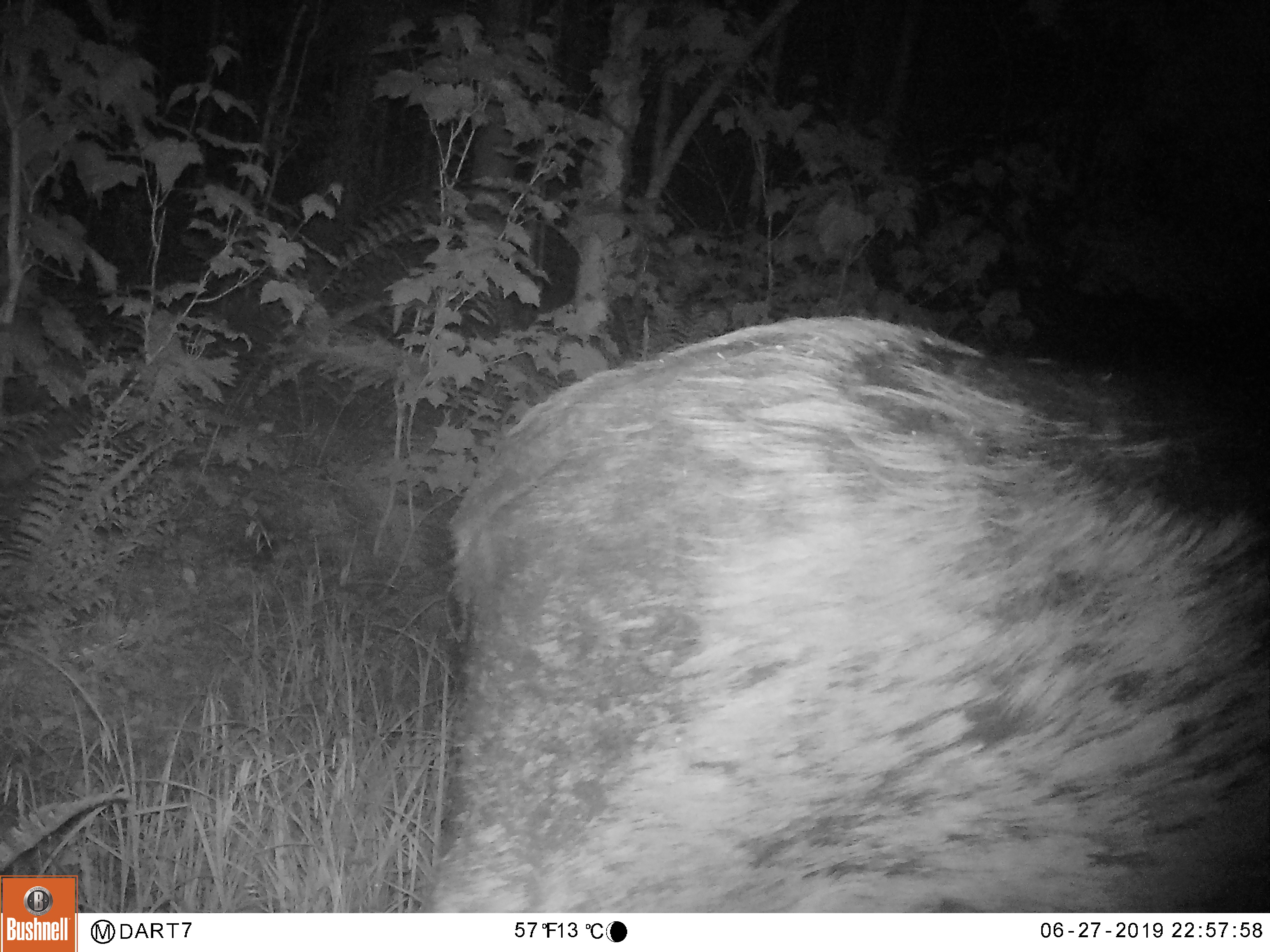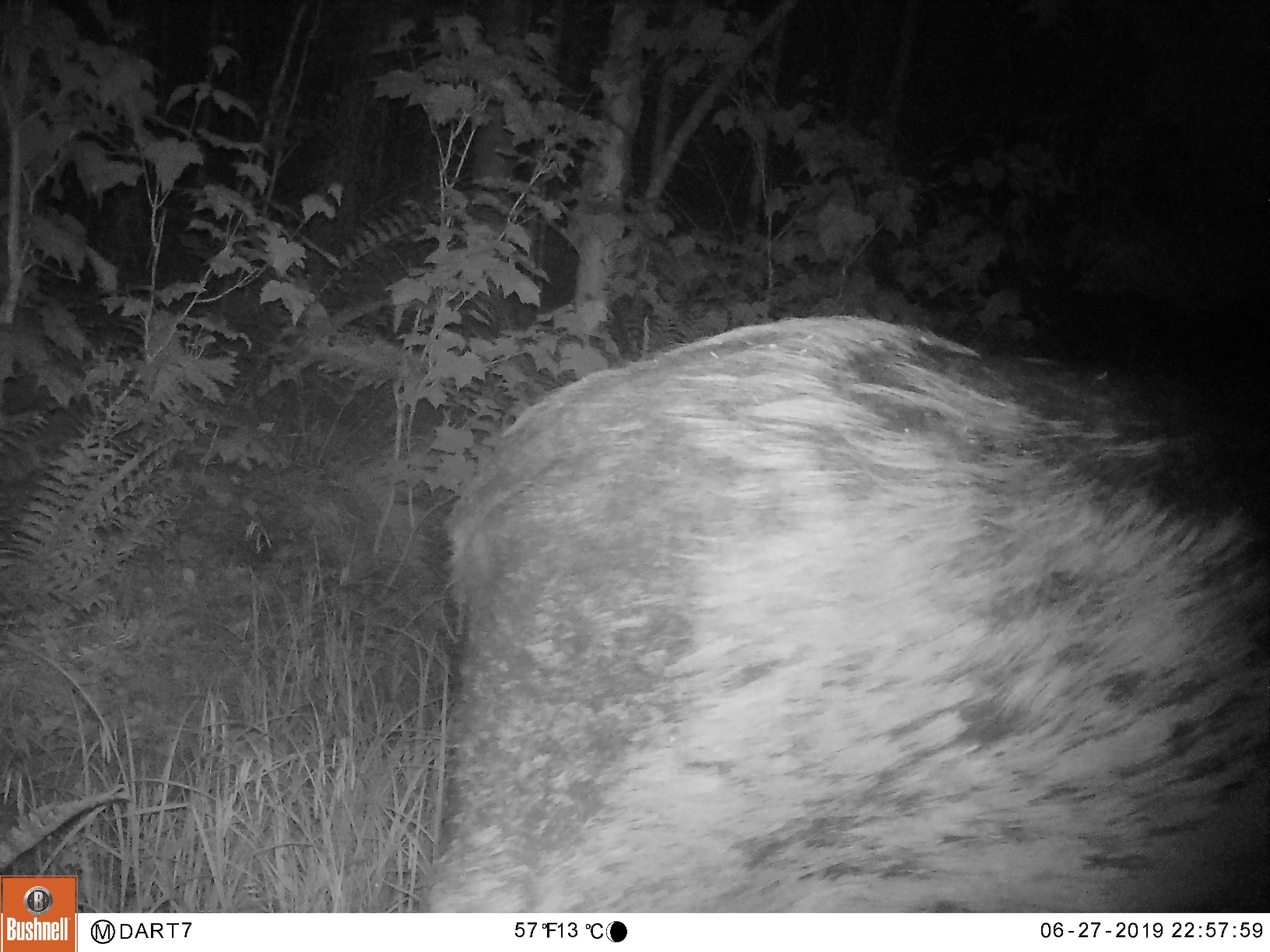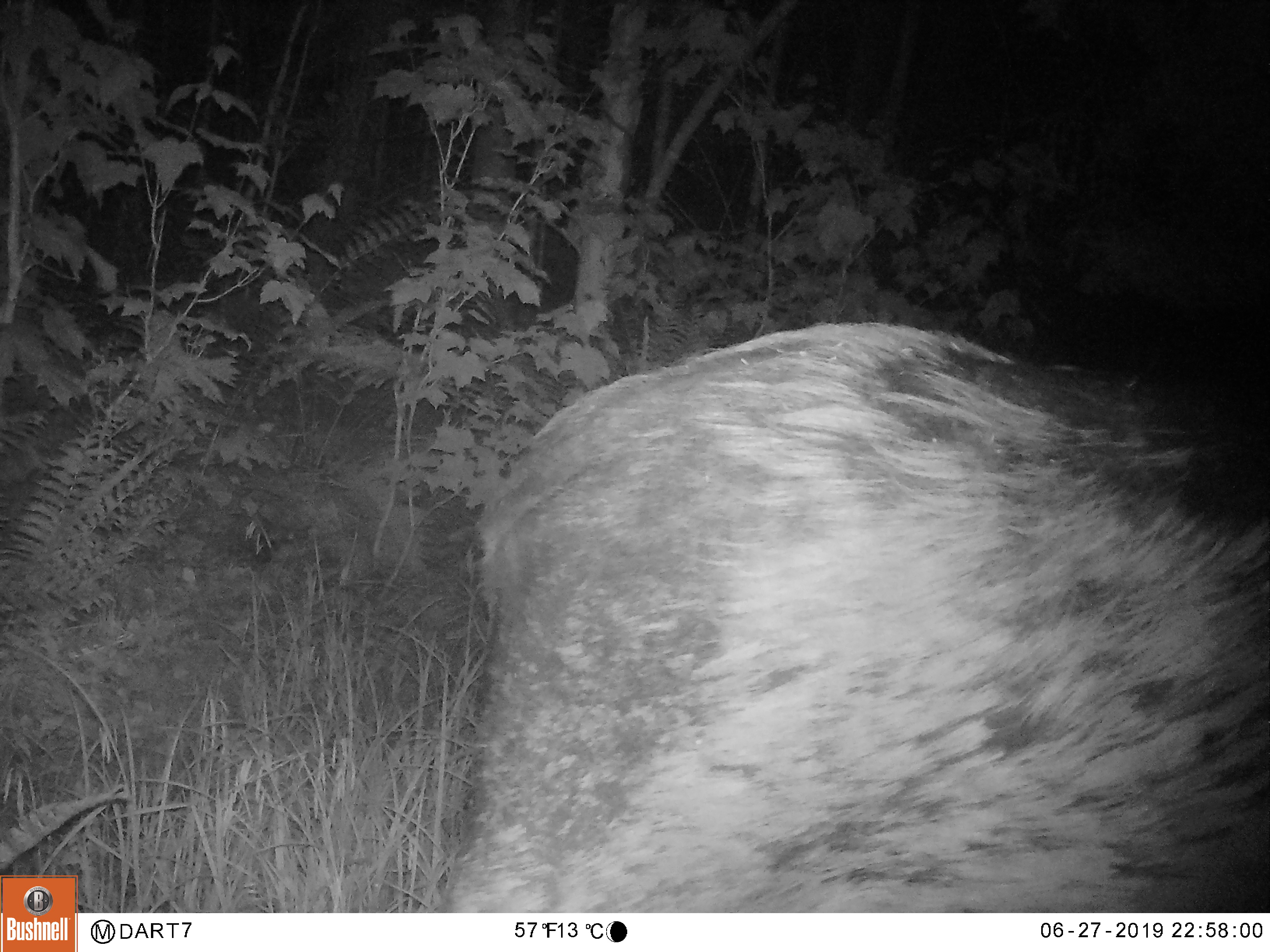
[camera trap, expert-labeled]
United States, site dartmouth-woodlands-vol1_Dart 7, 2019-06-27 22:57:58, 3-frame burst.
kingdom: Animalia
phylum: Chordata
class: Mammalia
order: Artiodactyla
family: Cervidae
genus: Alces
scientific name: Alces alces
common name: moose